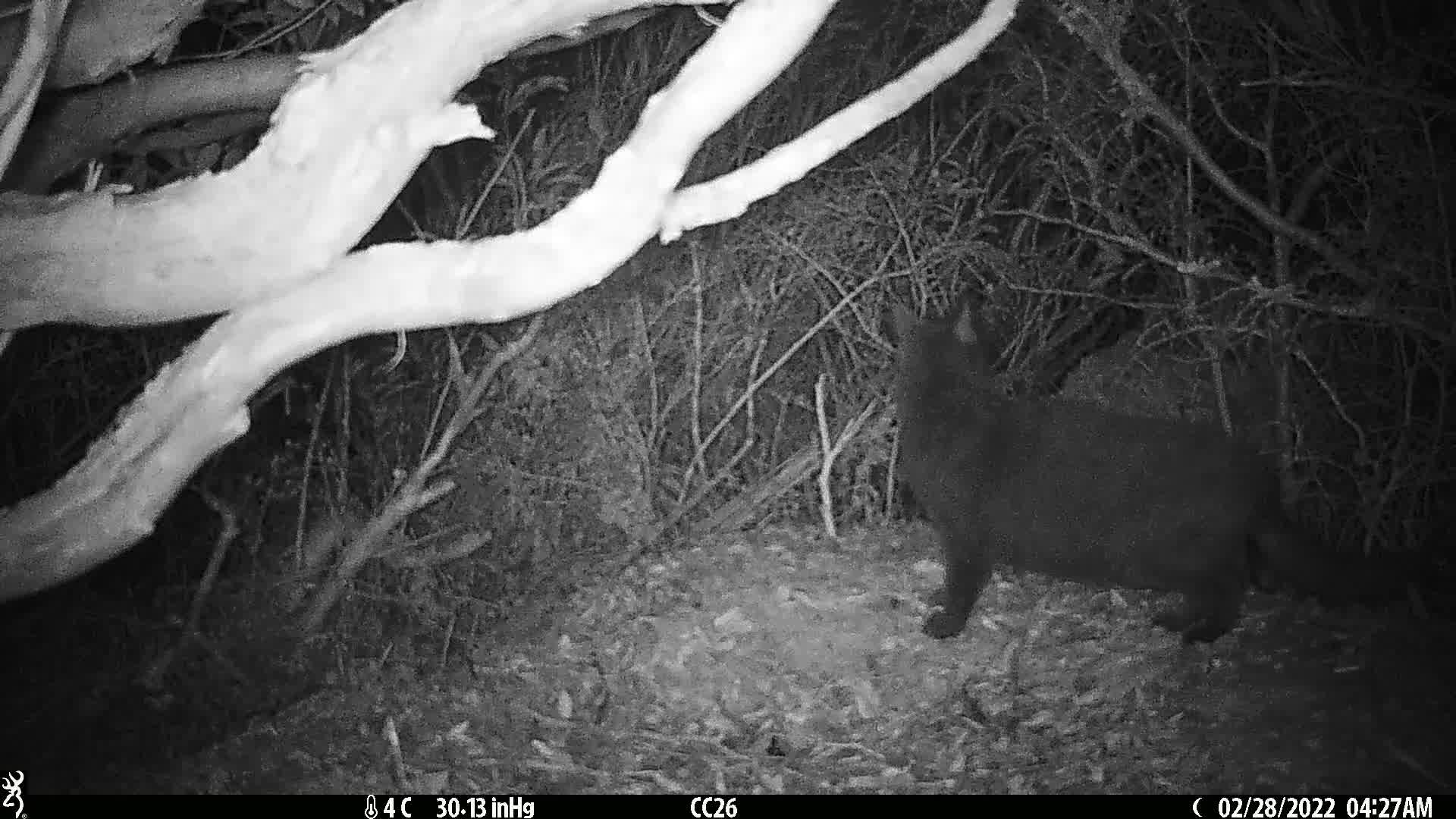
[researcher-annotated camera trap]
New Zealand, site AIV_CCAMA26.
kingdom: Animalia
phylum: Chordata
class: Mammalia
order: Carnivora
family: Felidae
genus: Felis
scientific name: Felis catus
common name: domestic cat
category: cat